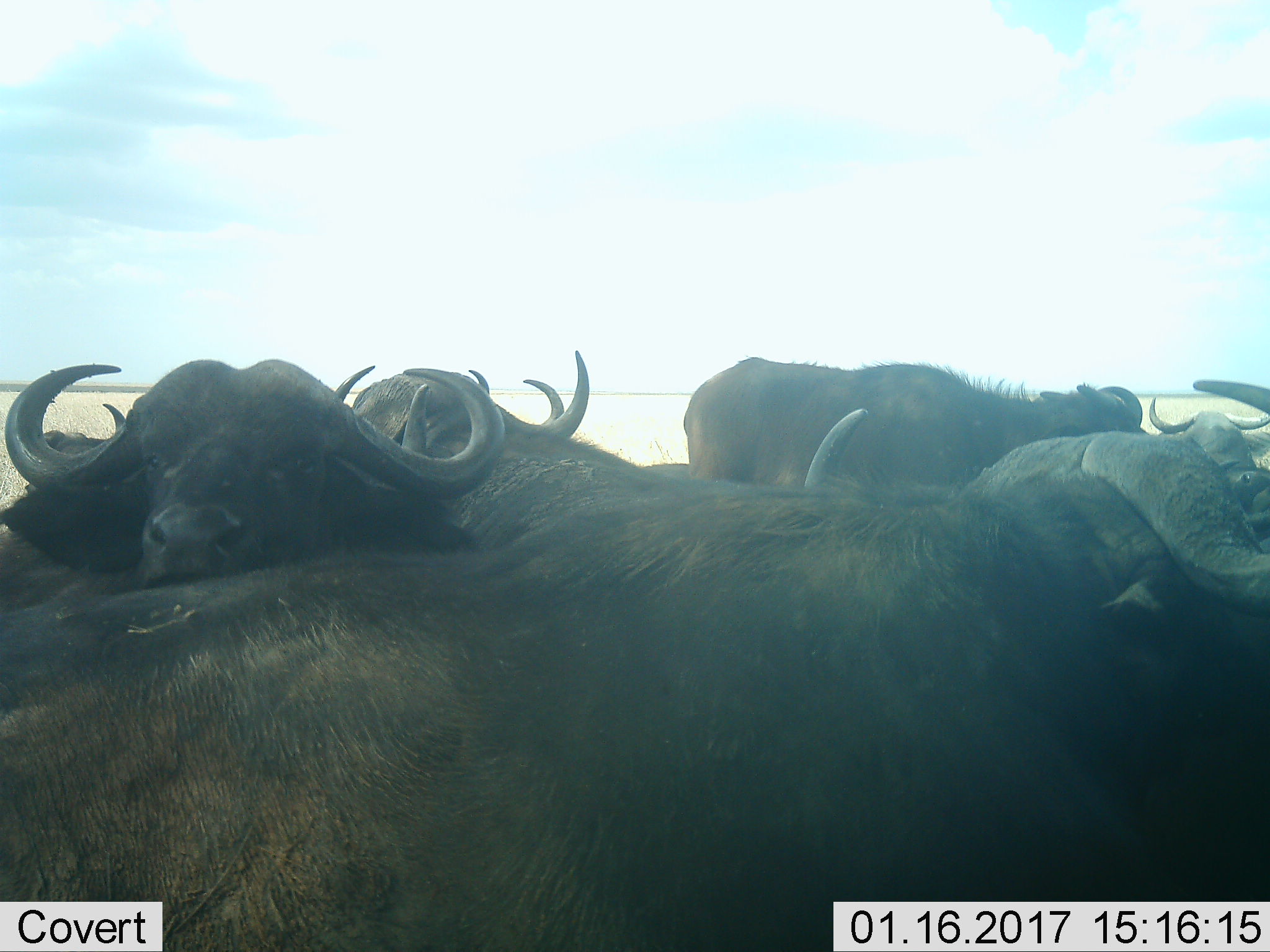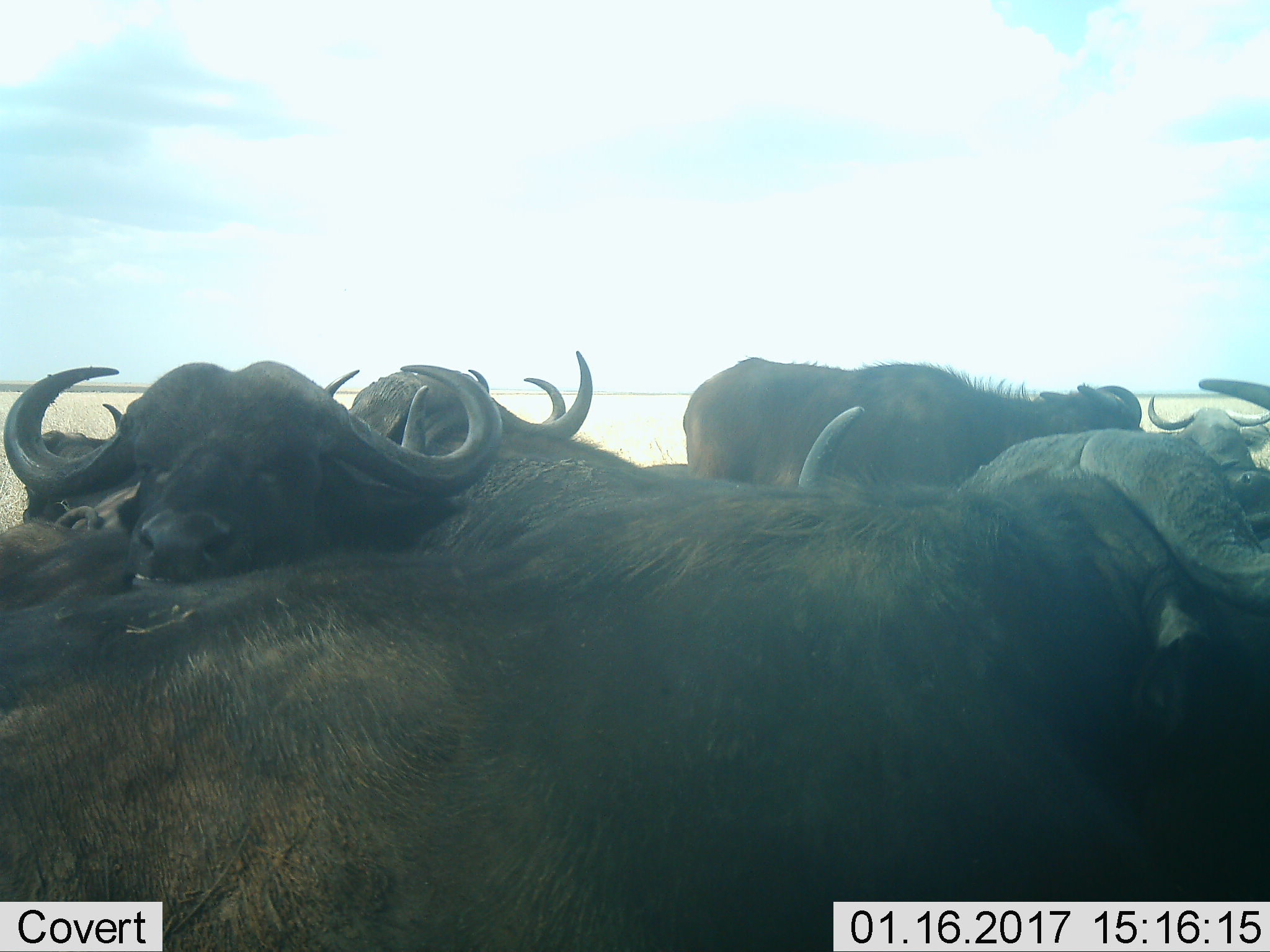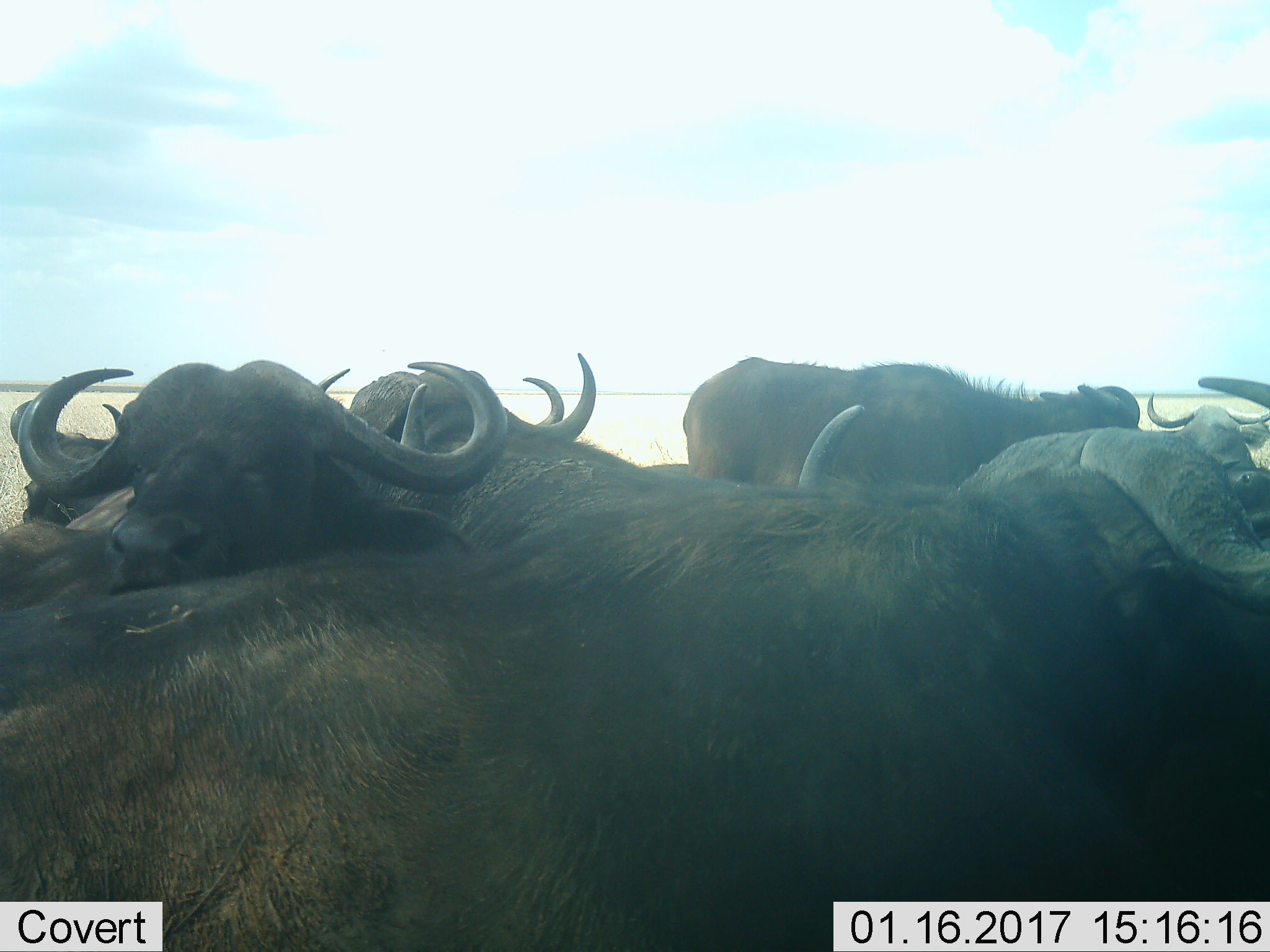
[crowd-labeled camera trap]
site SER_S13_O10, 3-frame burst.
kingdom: Animalia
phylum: Chordata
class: Mammalia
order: Artiodactyla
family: Bovidae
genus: Syncerus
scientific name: Syncerus caffer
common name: african buffalo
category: buffalo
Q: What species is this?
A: Buffalo (african buffalo) (Syncerus caffer).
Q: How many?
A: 7.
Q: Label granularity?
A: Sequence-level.